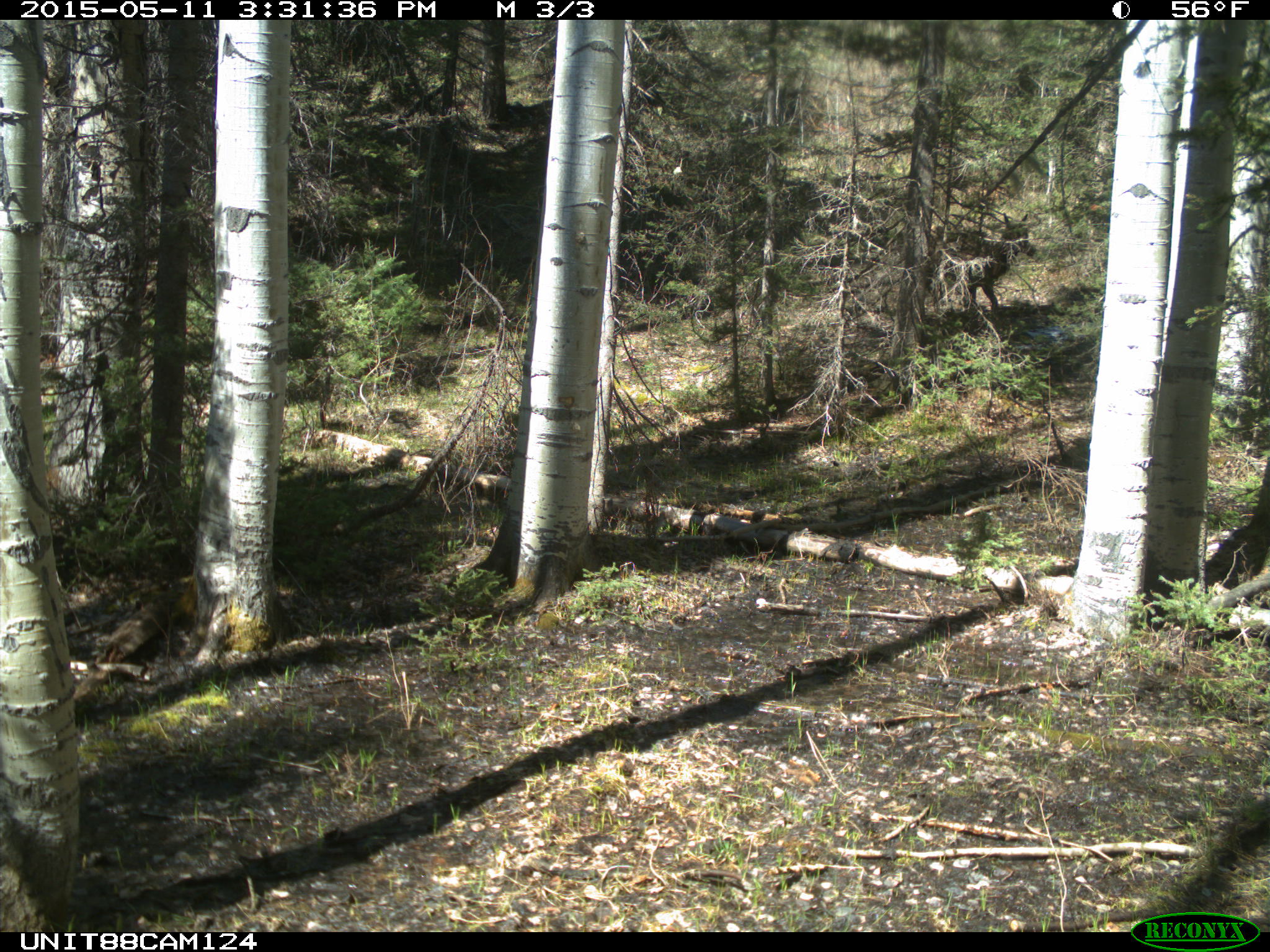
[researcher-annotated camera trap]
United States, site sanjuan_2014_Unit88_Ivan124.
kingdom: Animalia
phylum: Chordata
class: Mammalia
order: Artiodactyla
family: Cervidae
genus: Cervus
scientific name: Cervus elaphus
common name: red deer